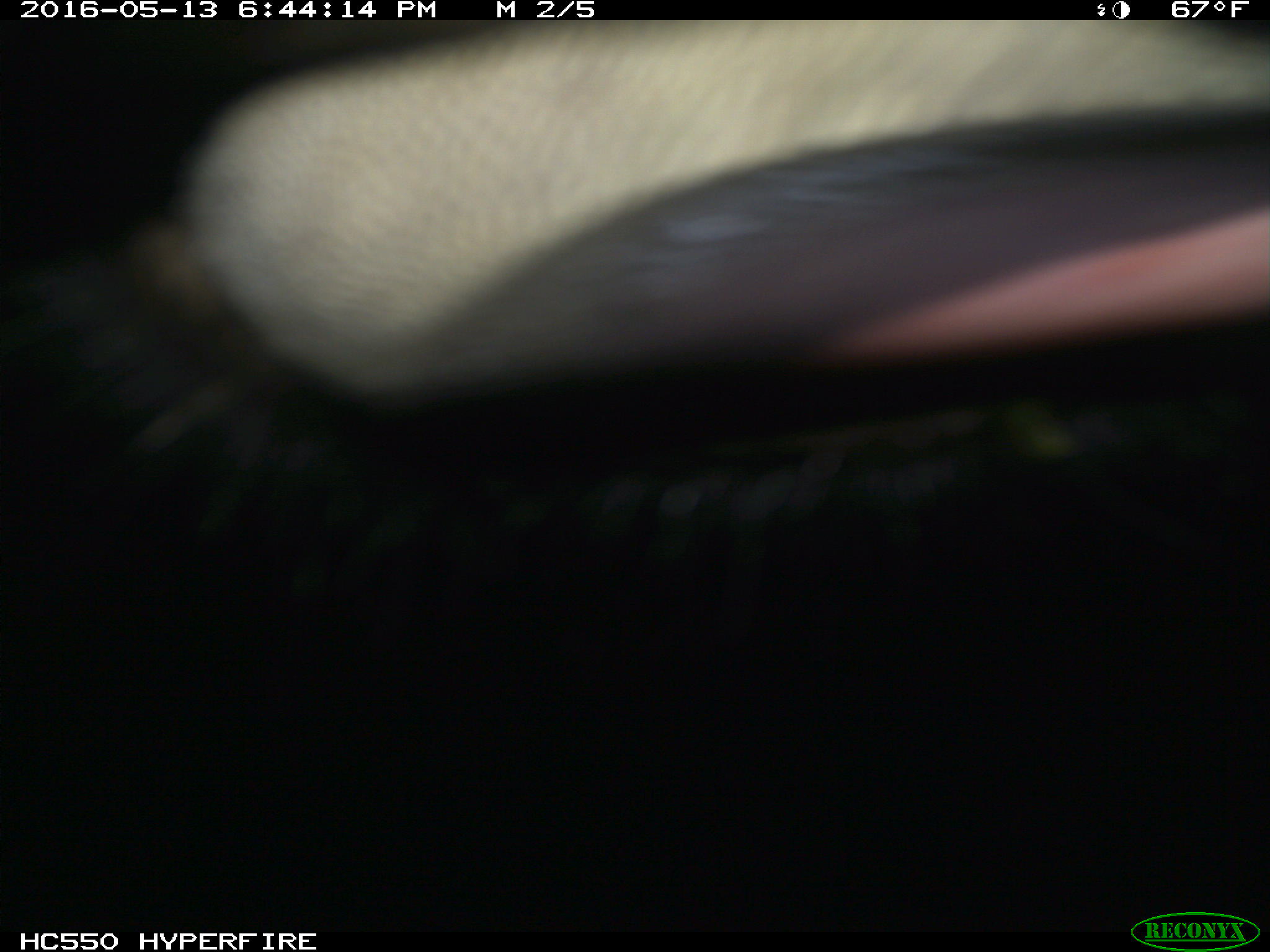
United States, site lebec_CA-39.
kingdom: Animalia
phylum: Chordata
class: Mammalia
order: Artiodactyla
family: Bovidae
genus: Bos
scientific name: Bos taurus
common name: domestic cow